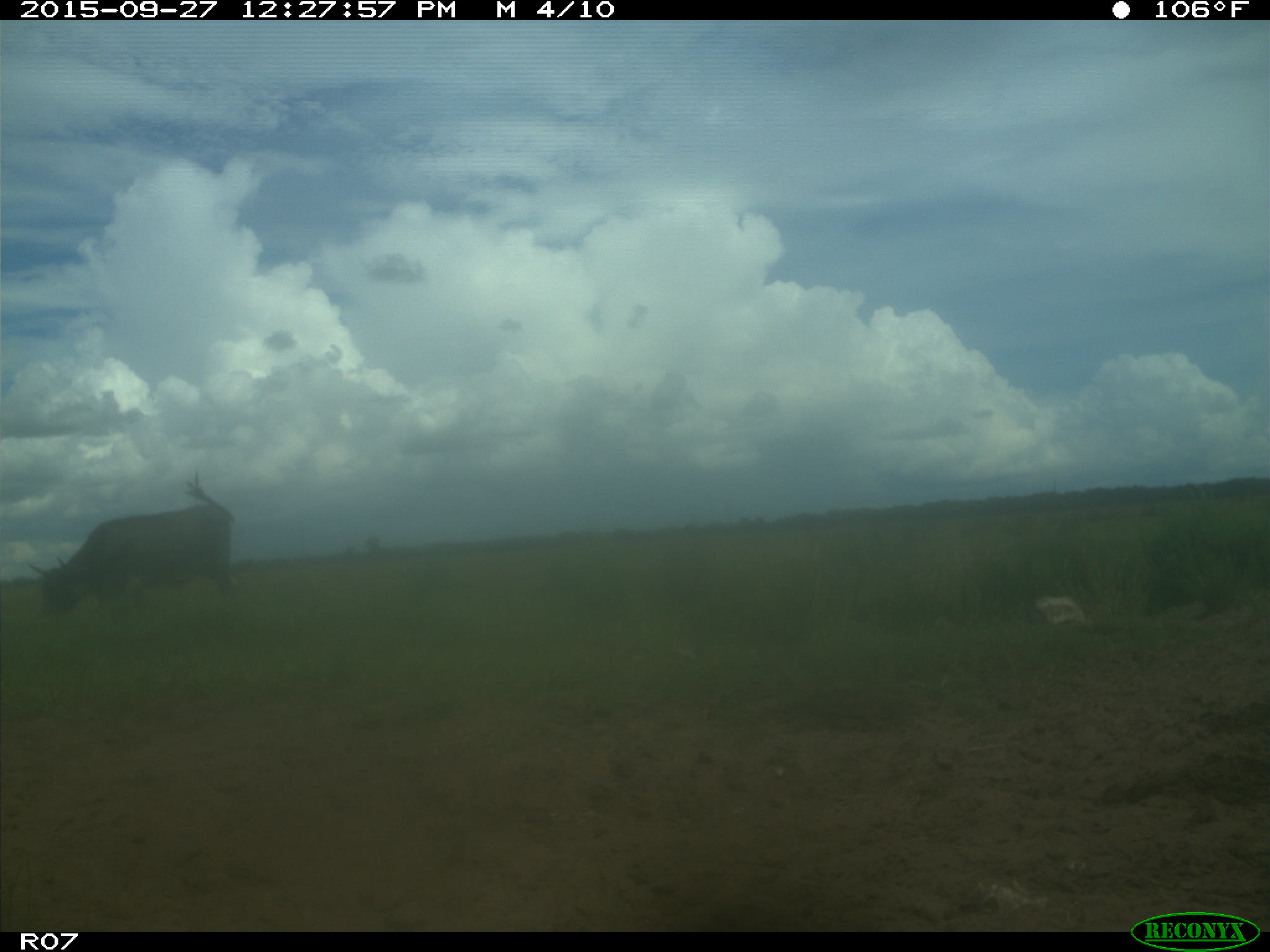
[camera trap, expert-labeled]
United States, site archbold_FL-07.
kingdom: Animalia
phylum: Chordata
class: Mammalia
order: Artiodactyla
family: Bovidae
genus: Bos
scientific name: Bos taurus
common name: domestic cow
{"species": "Bos taurus (domestic cow)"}